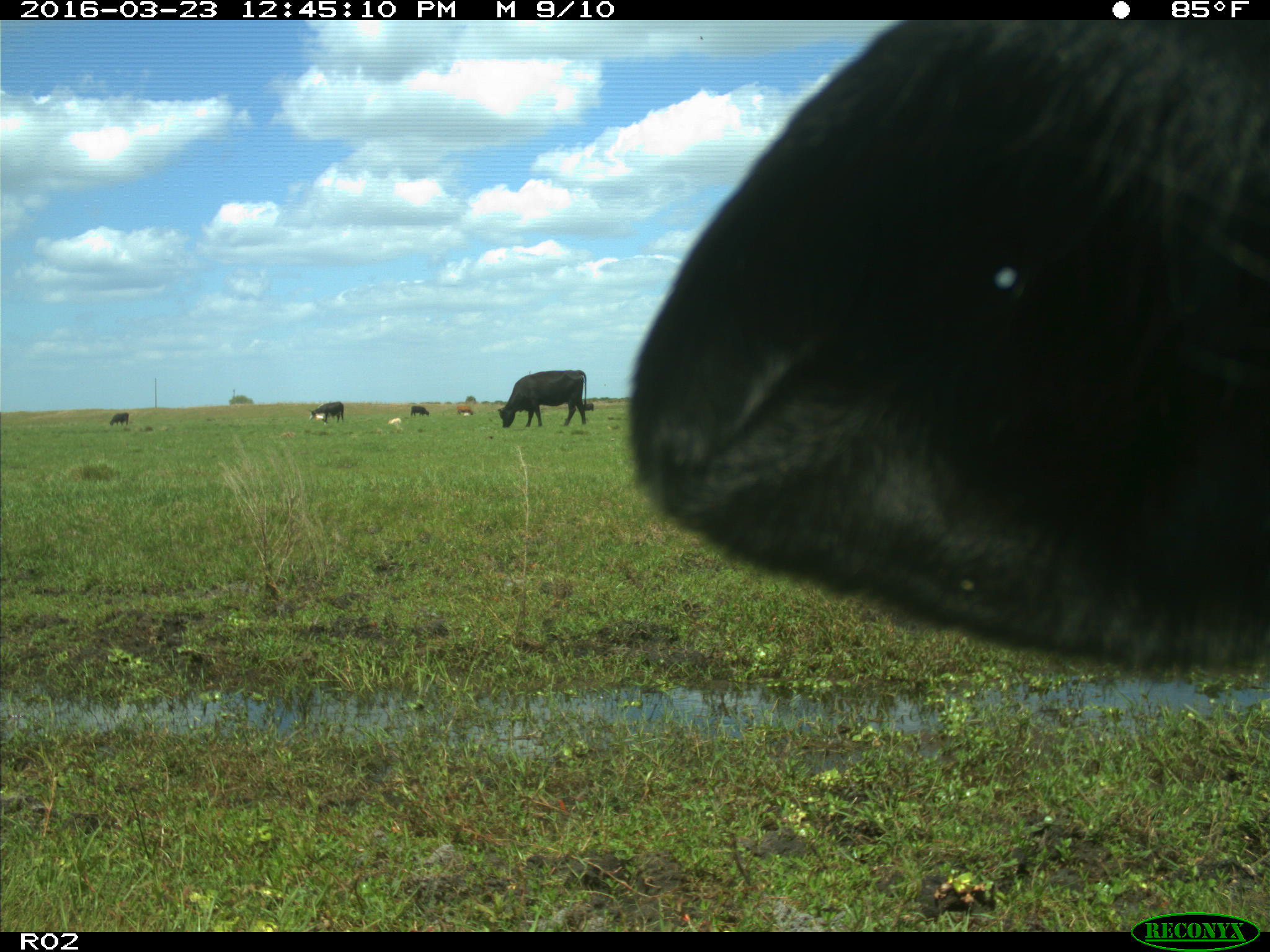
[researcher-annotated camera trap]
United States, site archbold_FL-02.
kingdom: Animalia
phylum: Chordata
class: Mammalia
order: Artiodactyla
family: Bovidae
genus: Bos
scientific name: Bos taurus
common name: domestic cow